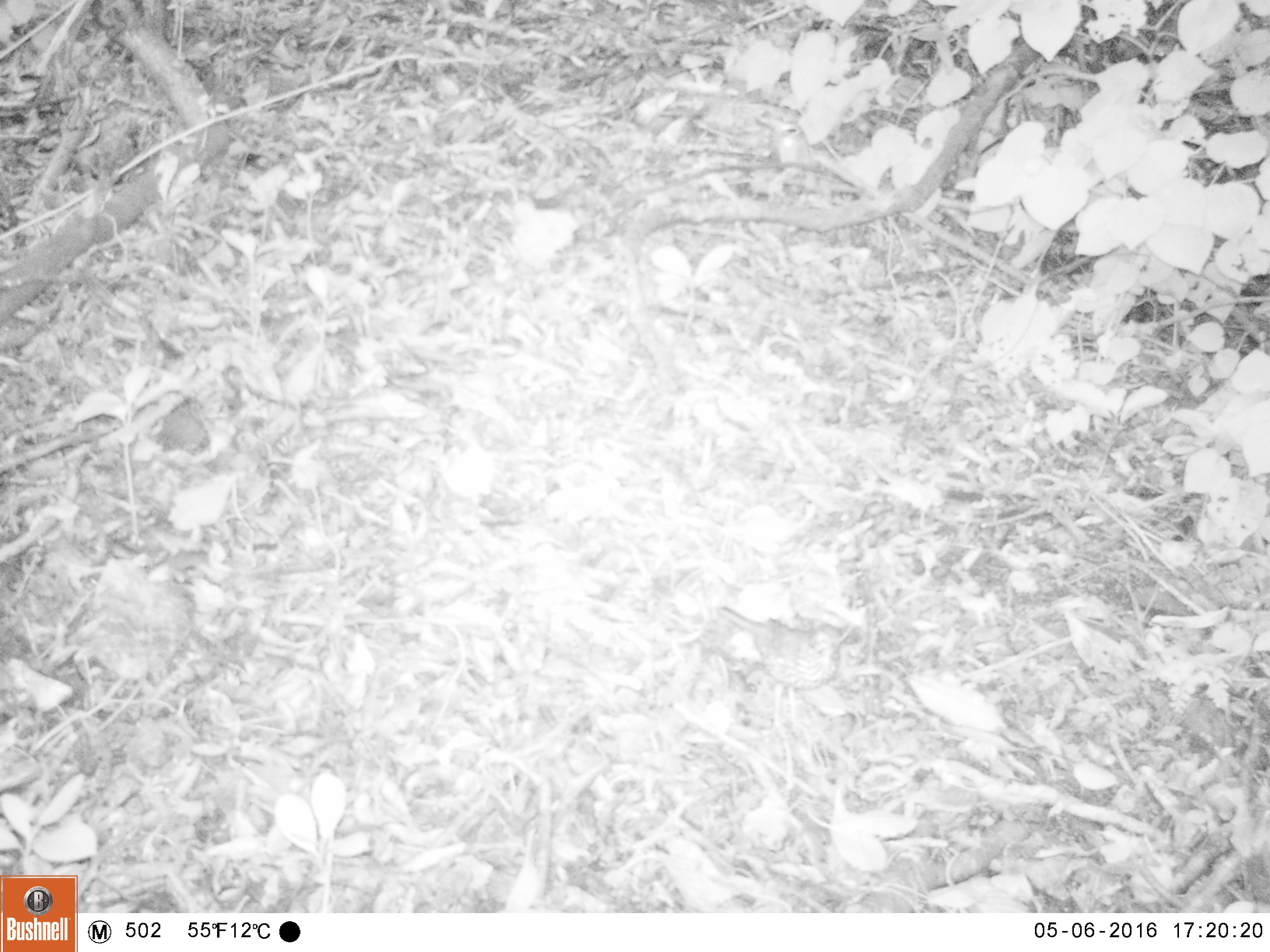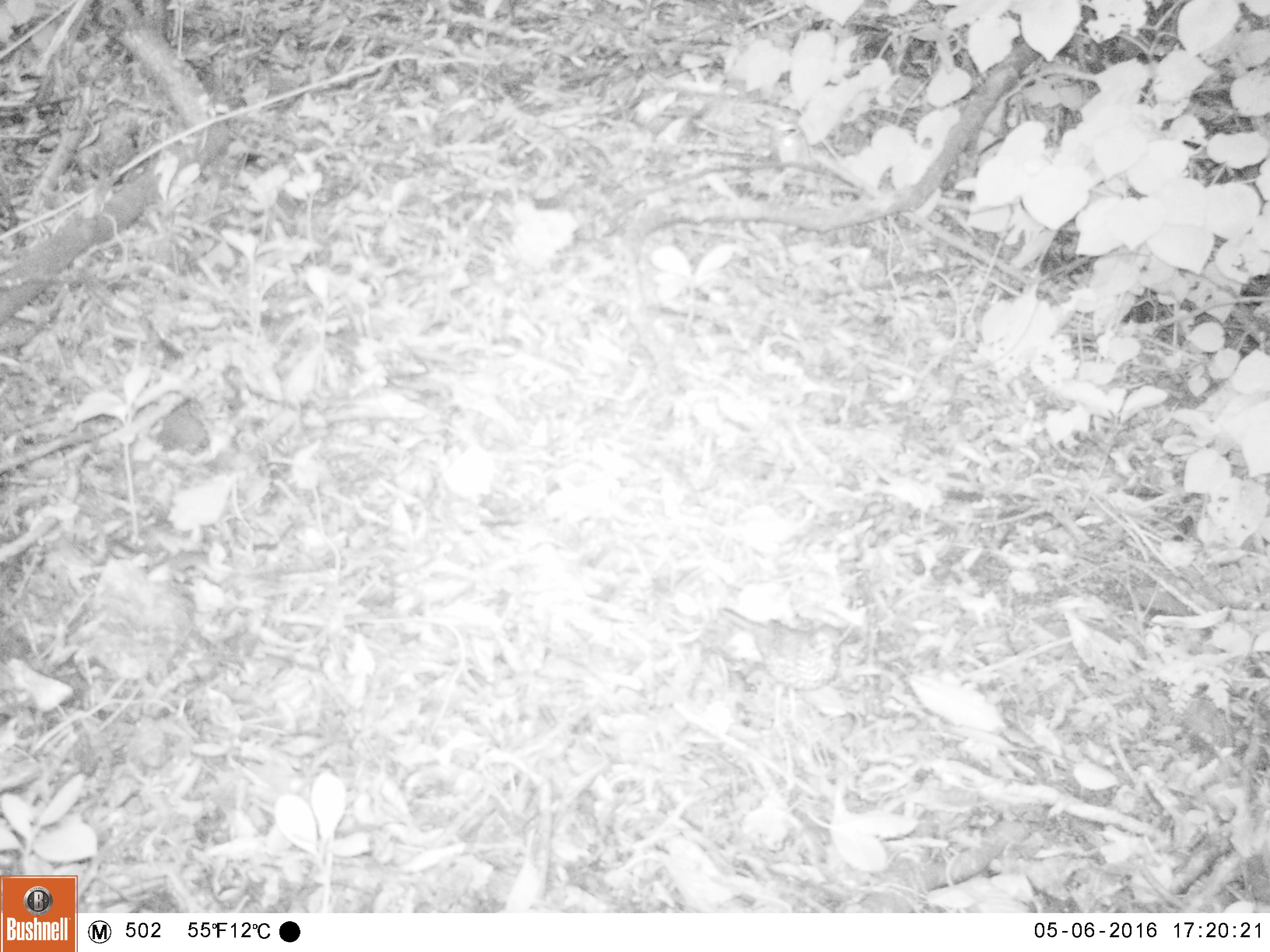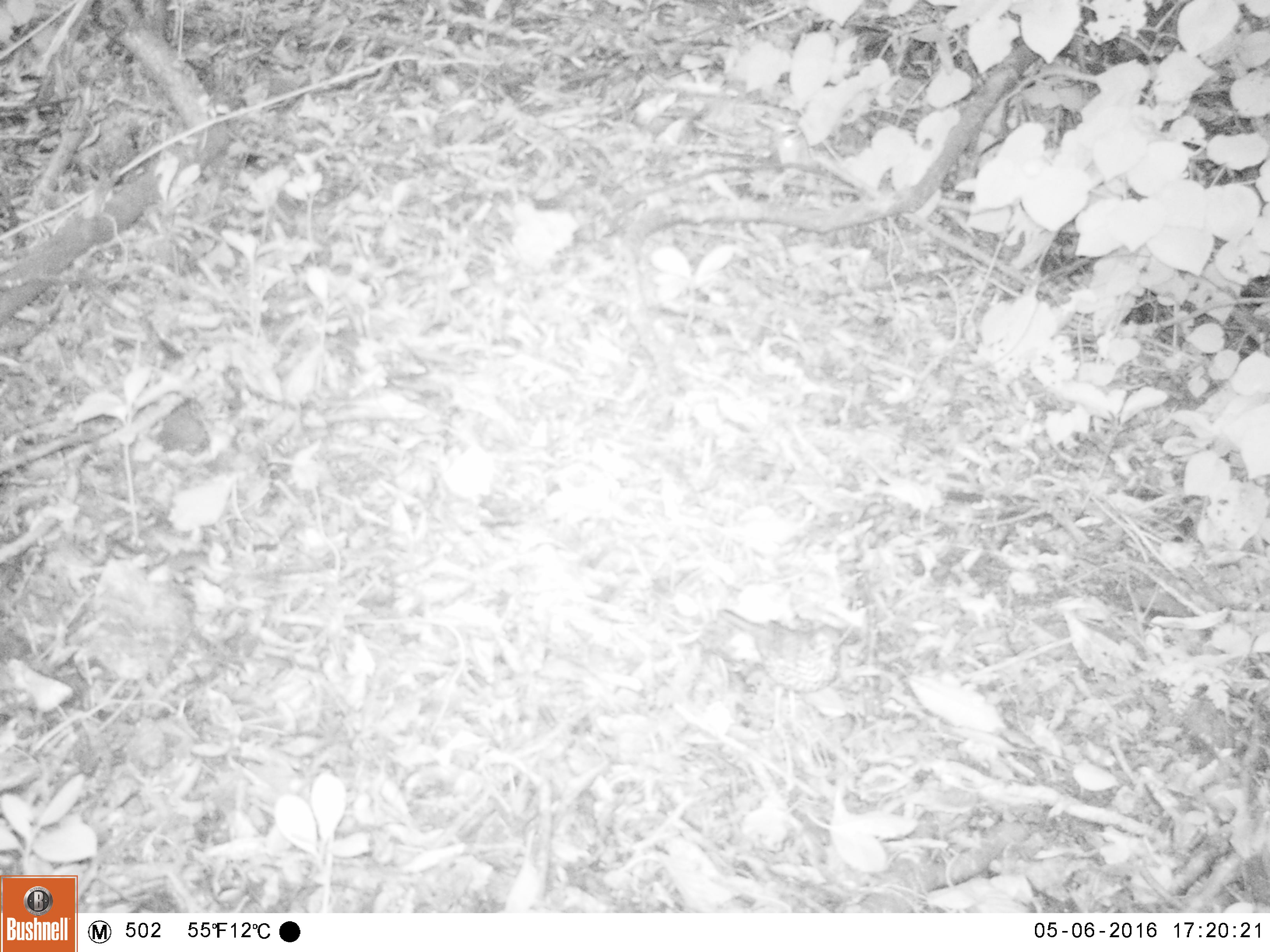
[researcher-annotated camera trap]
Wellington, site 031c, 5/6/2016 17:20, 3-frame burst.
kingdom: Animalia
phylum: Chordata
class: Aves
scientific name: Aves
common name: bird